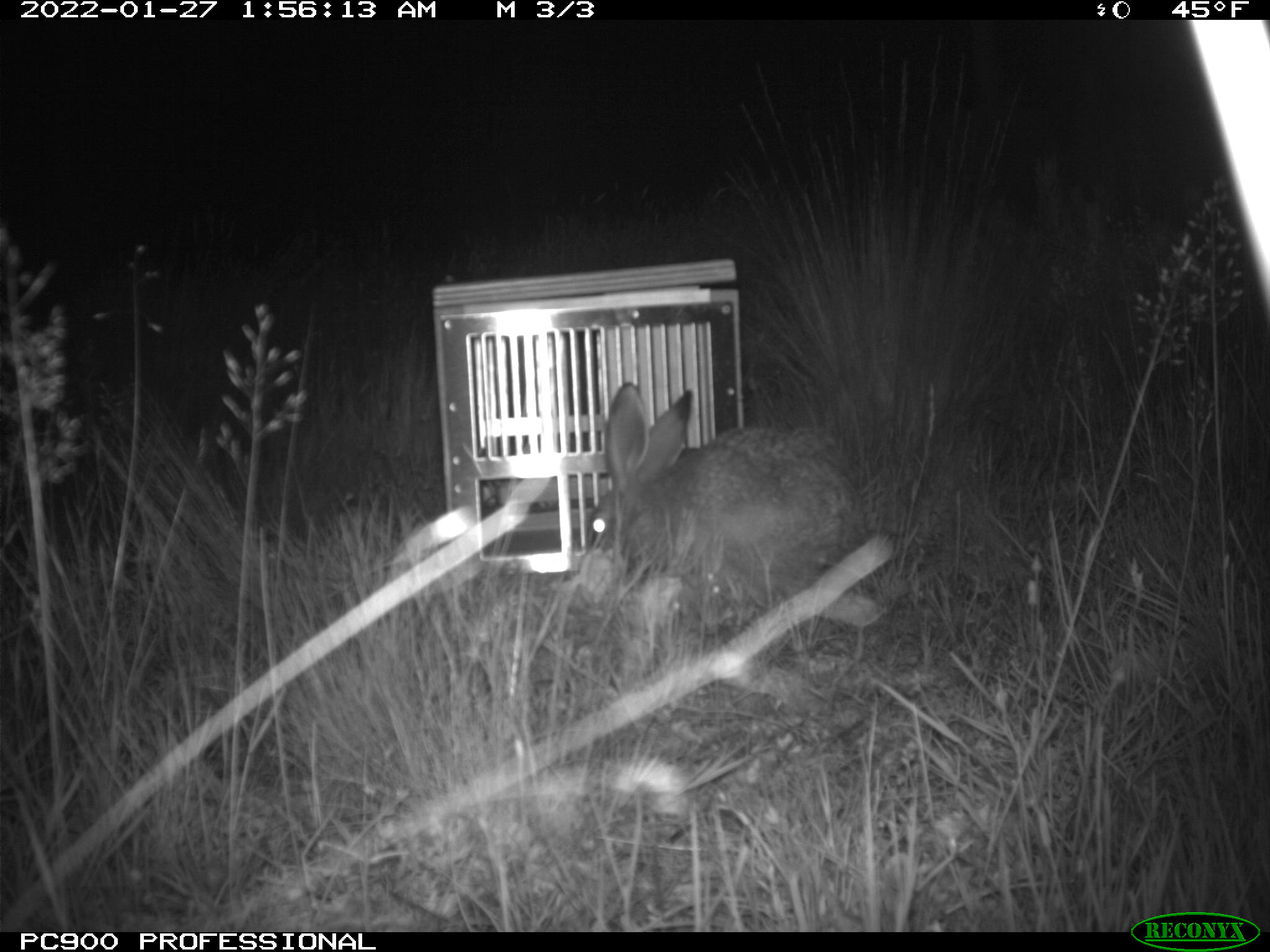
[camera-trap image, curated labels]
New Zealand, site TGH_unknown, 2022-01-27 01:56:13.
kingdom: Animalia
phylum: Chordata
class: Mammalia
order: Lagomorpha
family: Leporidae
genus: Lepus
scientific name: Lepus europaeus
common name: brown hare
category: hare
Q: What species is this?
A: Hare (brown hare) (Lepus europaeus).